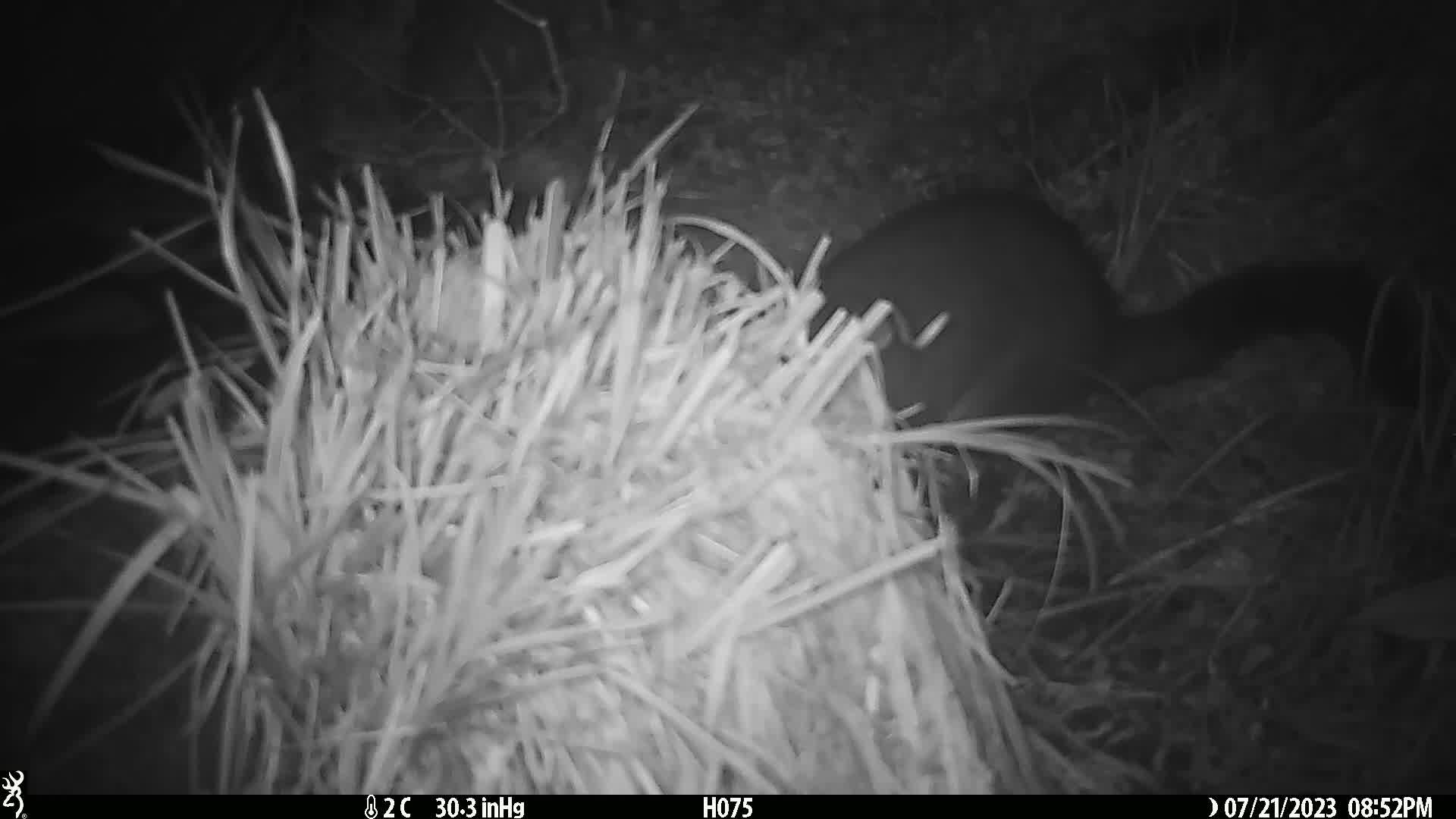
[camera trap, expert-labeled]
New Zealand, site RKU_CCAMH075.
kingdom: Animalia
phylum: Chordata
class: Mammalia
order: Diprotodontia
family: Phalangeridae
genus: Trichosurus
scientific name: Trichosurus vulpecula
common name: common brushtail possum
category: possum